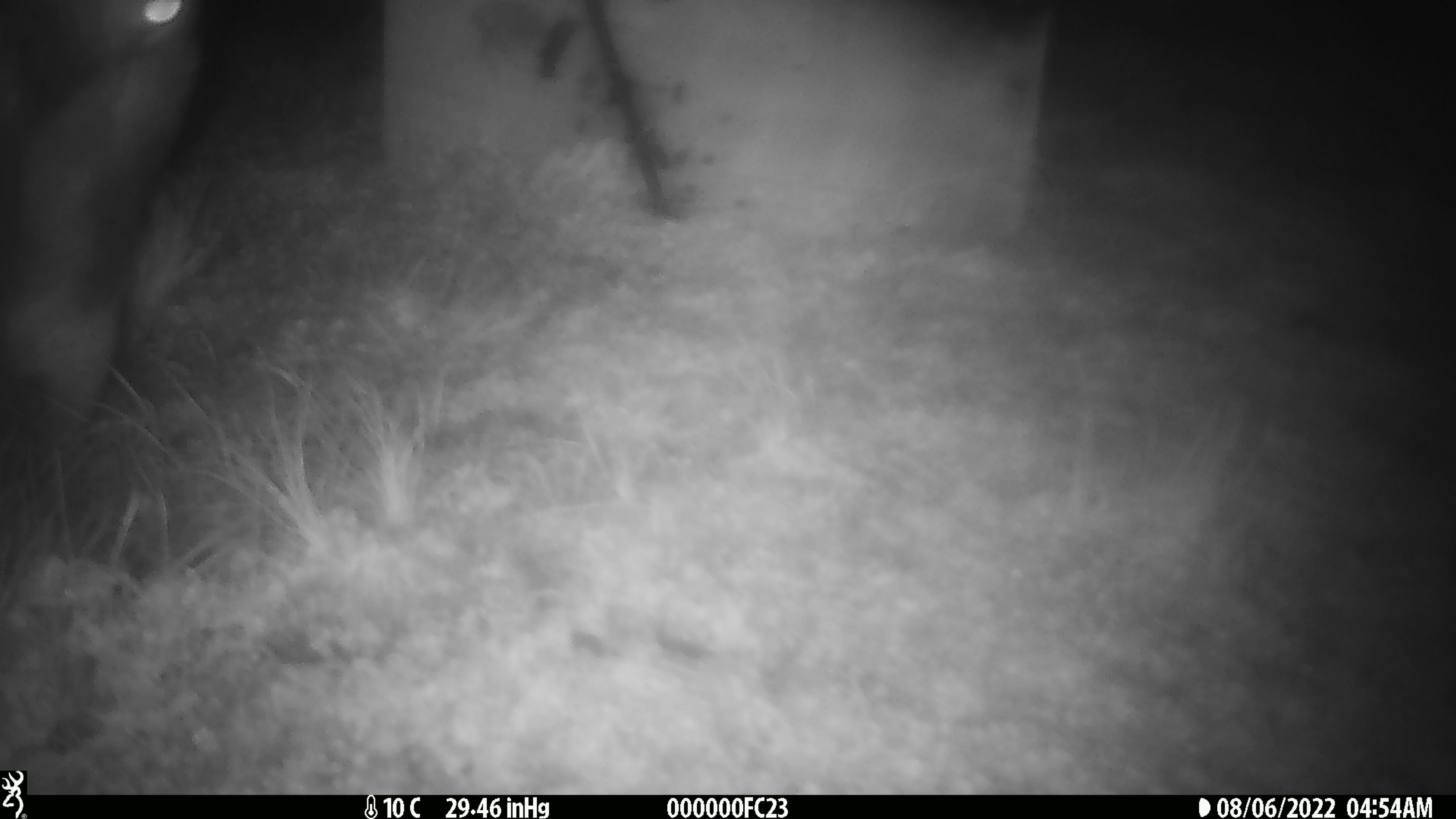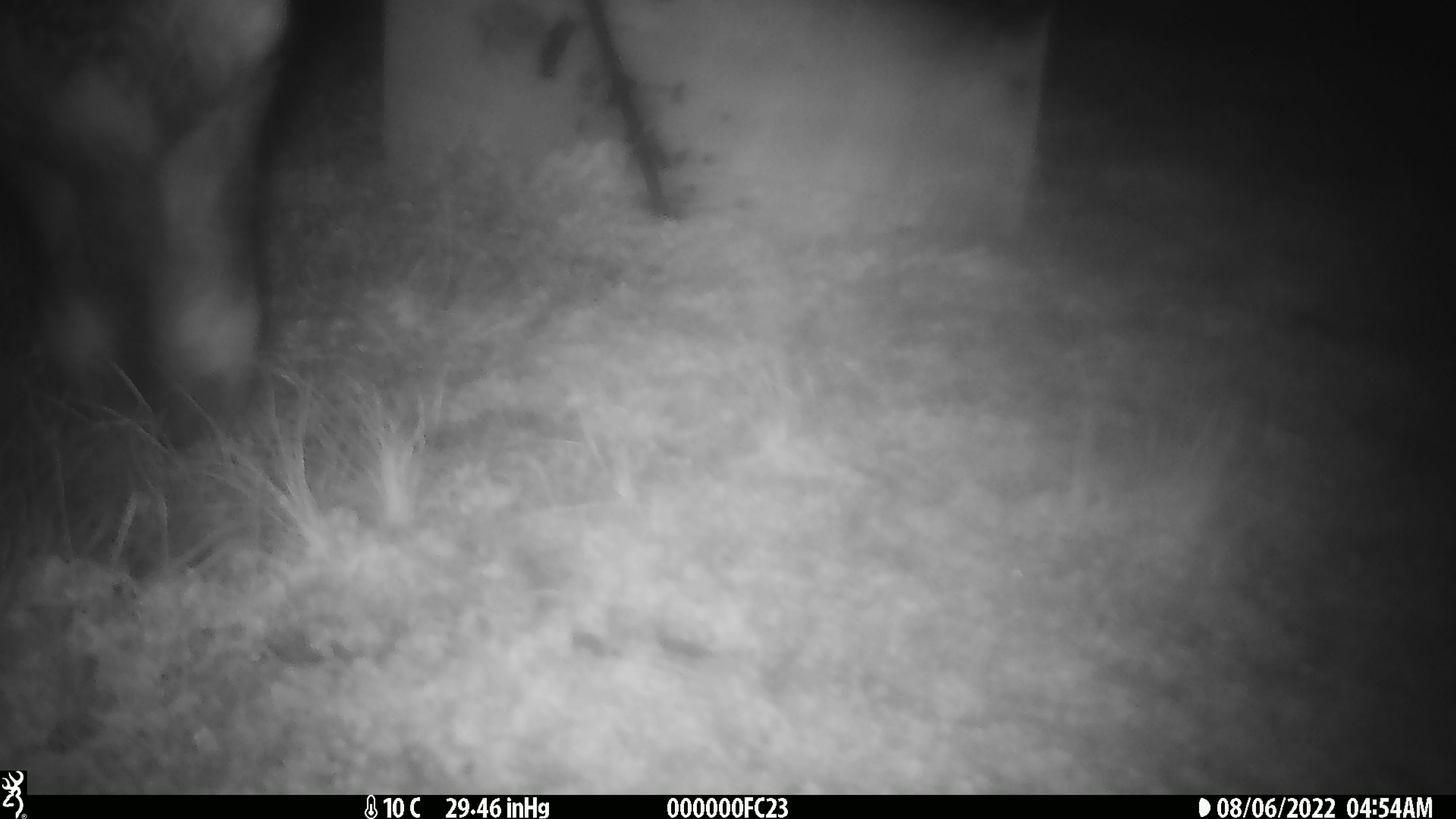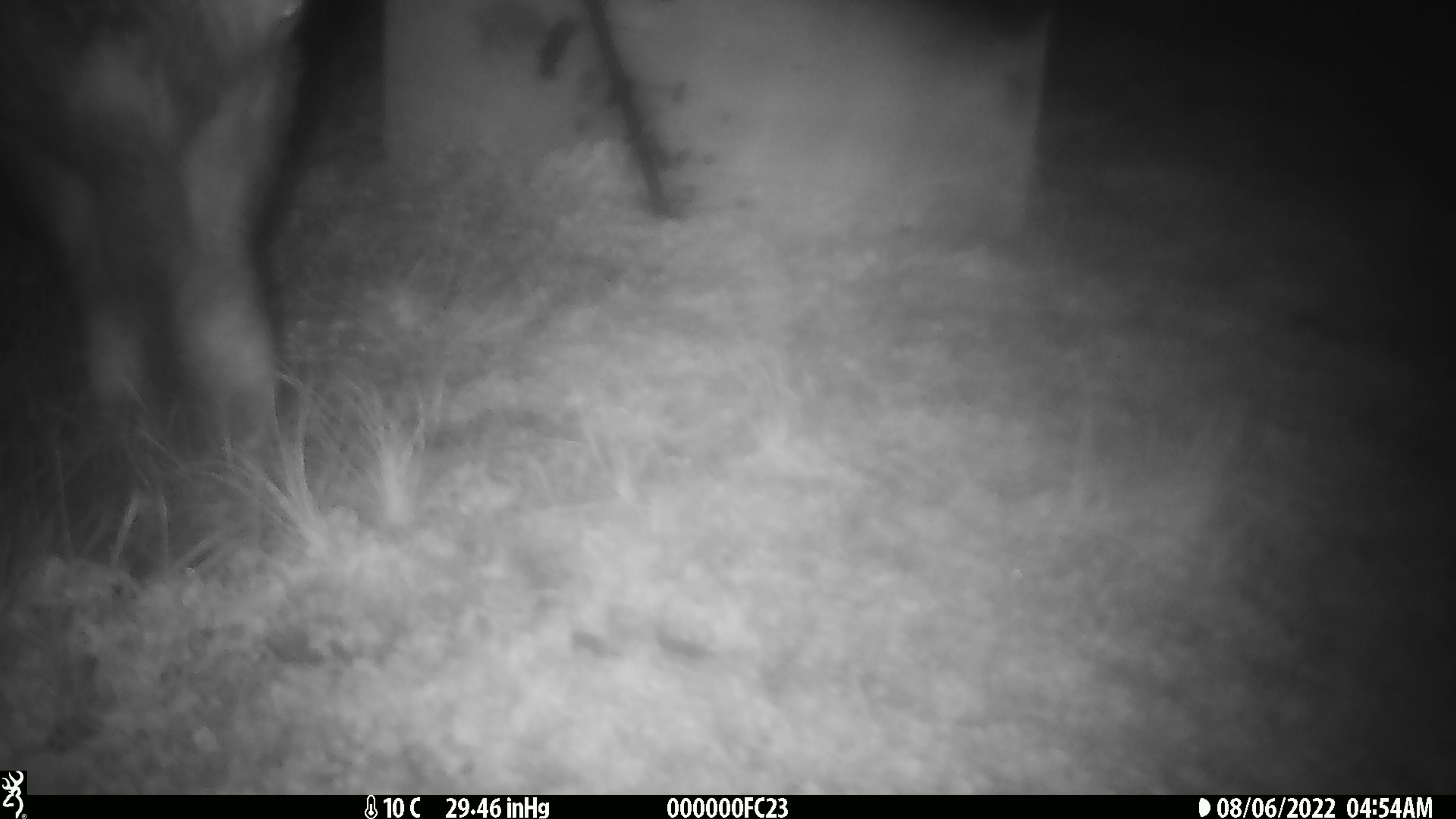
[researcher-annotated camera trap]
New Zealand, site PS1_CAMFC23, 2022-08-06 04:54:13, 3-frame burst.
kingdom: Animalia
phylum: Chordata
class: Mammalia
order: Artiodactyla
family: Cervidae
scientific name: Cervidae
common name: deer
Deer (Cervidae).